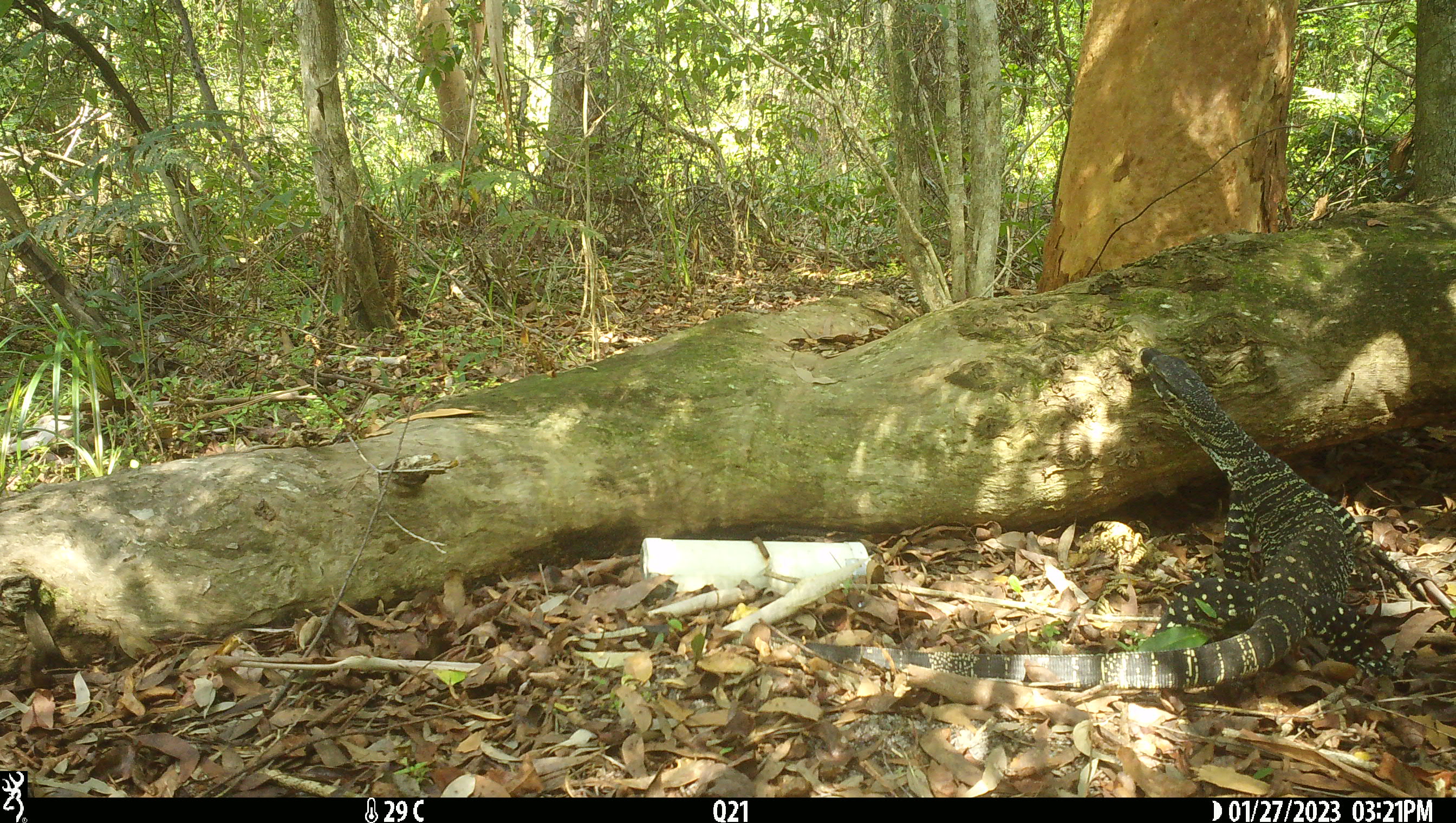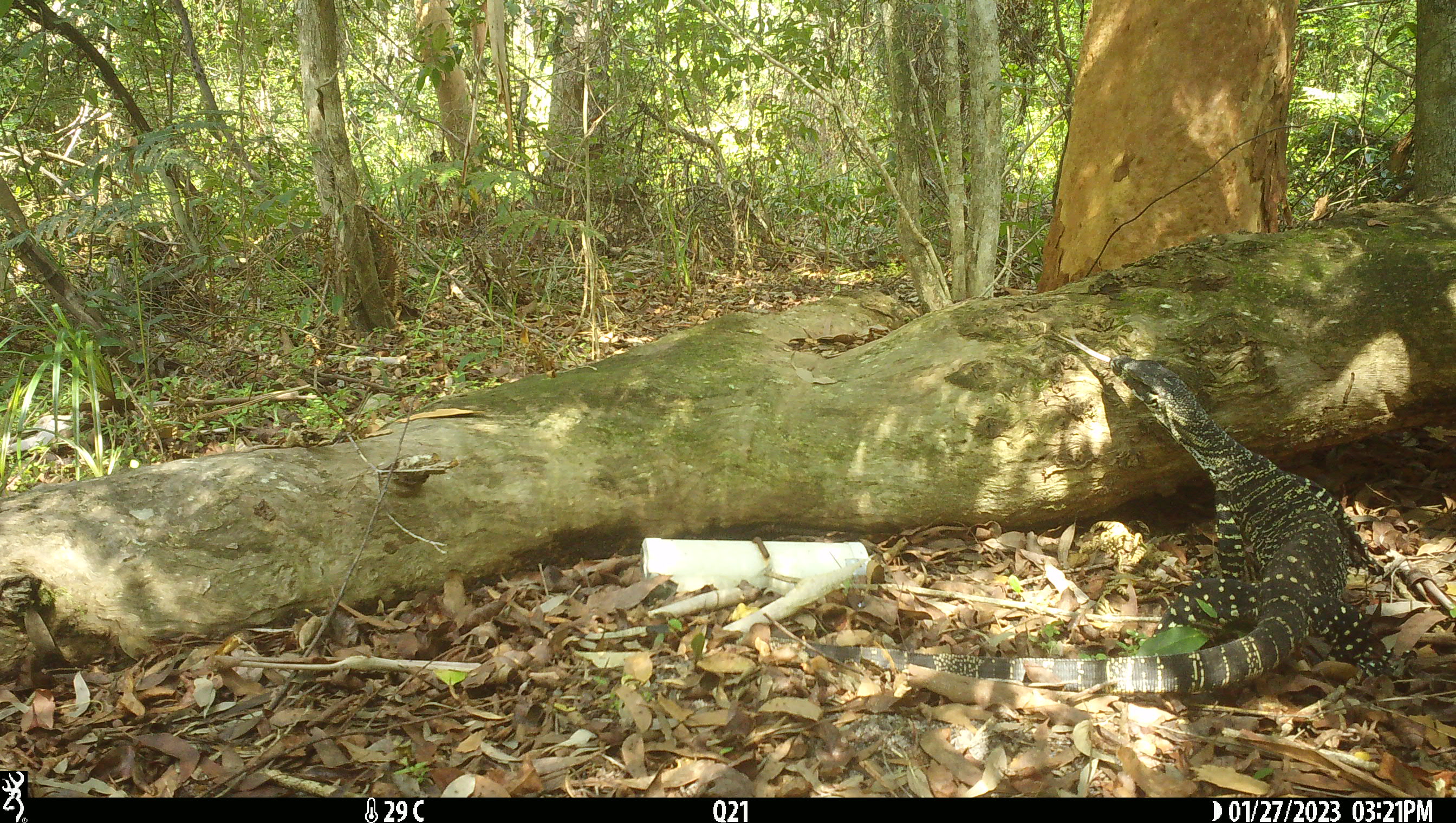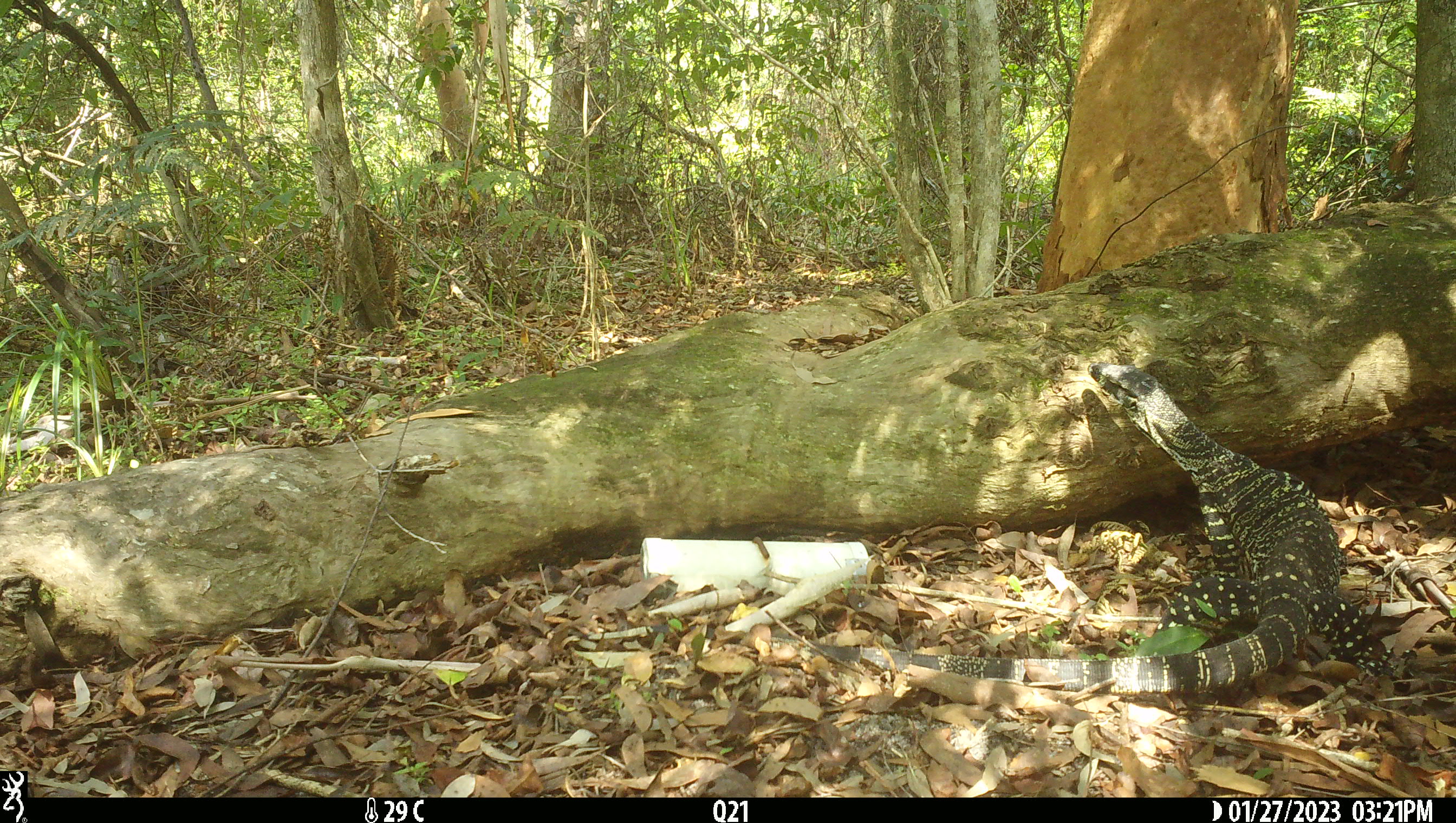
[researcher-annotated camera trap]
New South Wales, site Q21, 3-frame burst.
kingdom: Animalia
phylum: Chordata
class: Reptilia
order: Squamata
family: Varanidae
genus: Varanus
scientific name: Varanus varius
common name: lace monitor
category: goanna